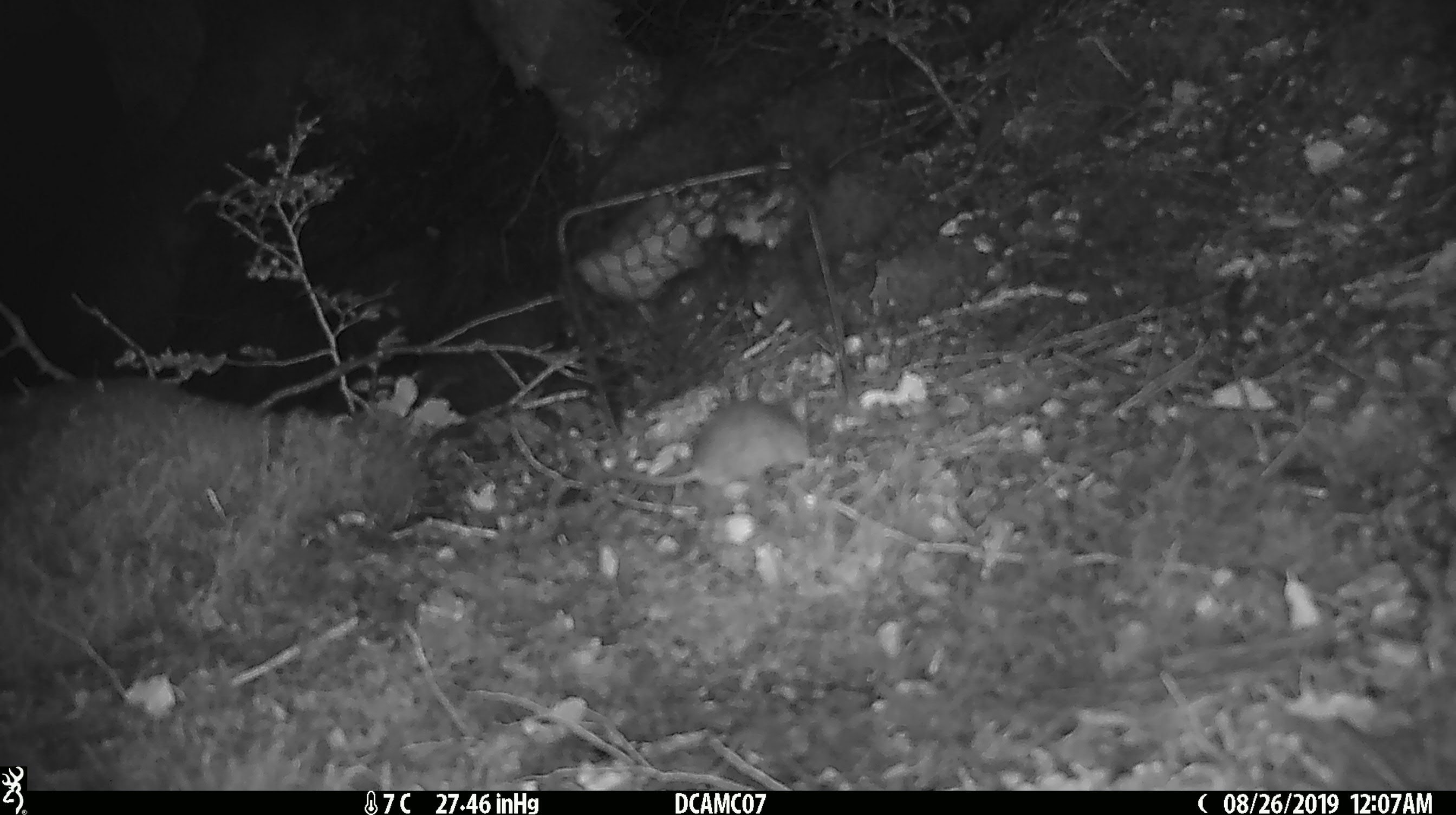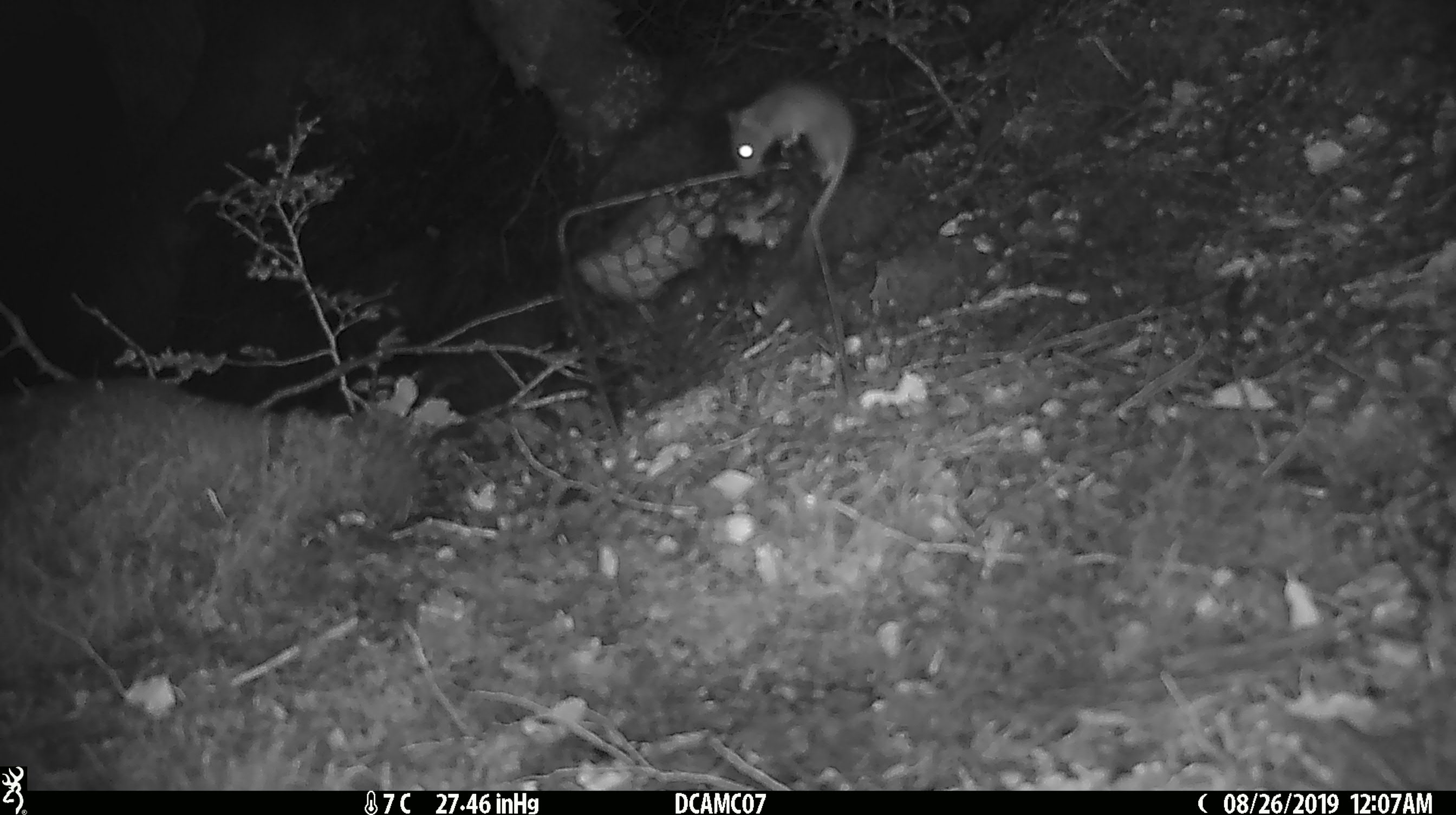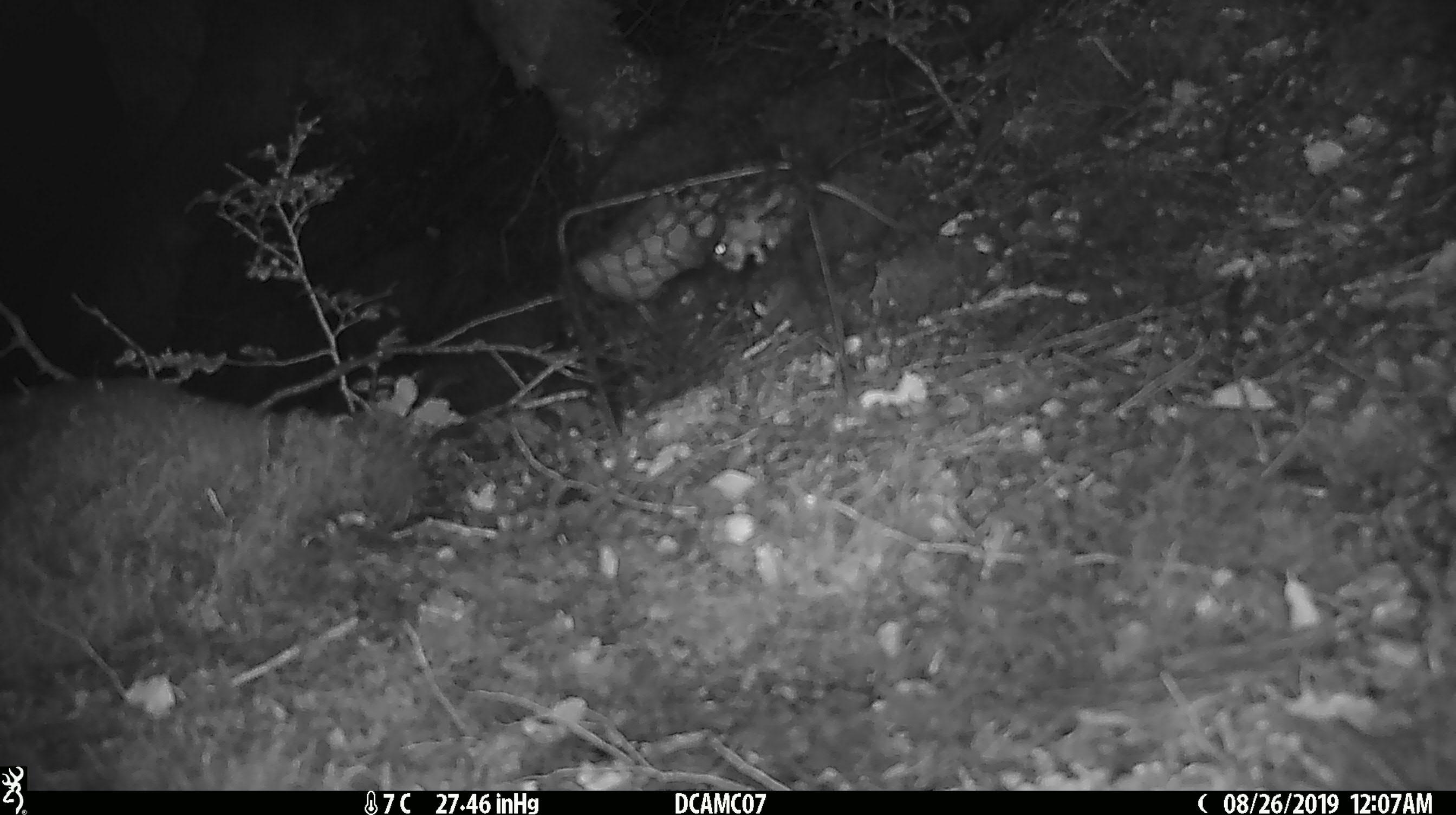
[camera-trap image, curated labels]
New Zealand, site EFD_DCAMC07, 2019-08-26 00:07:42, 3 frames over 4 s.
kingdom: Animalia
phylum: Chordata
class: Mammalia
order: Rodentia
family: Muridae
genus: Mus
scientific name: Mus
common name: mouse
Mouse (Mus).